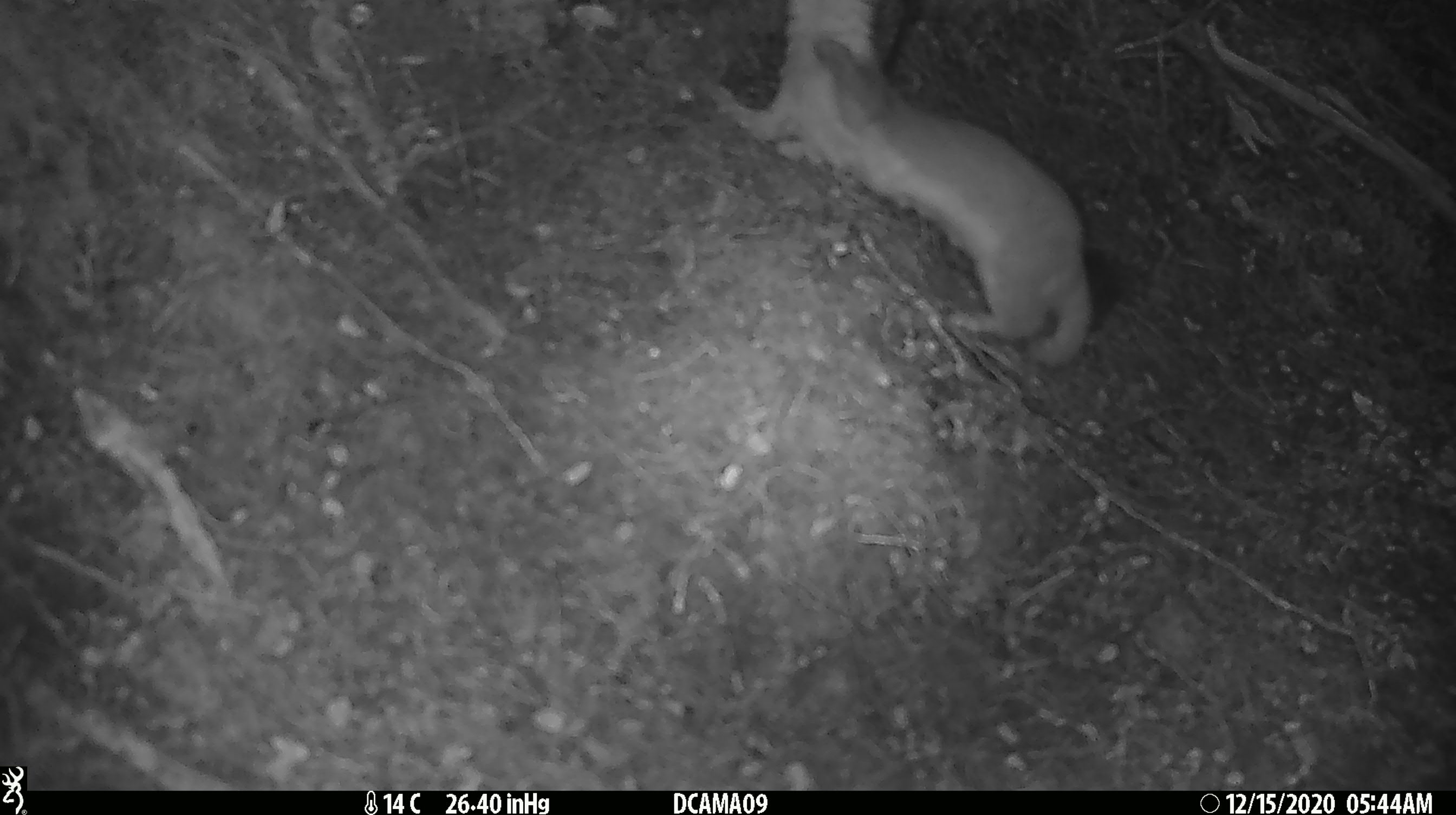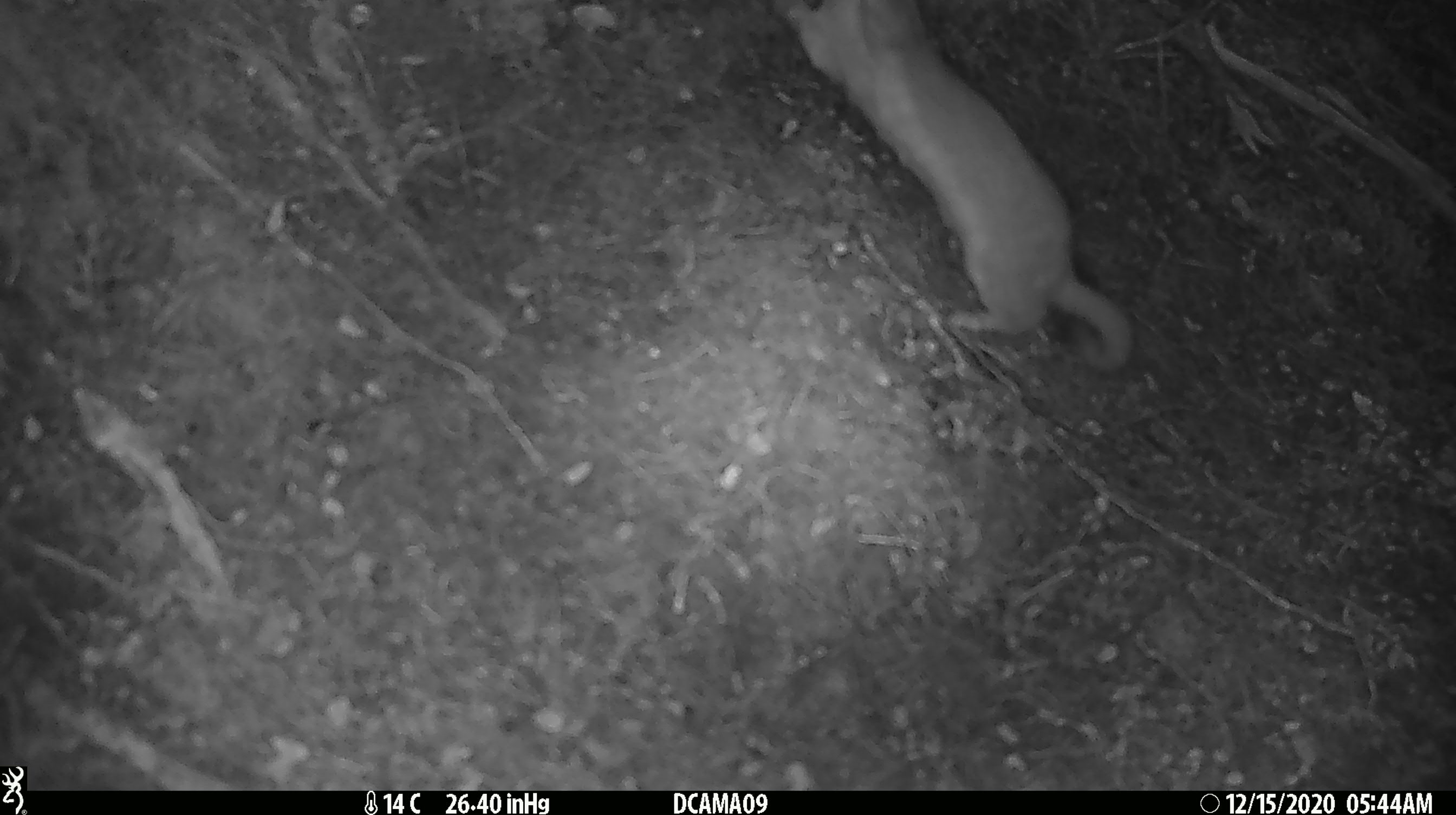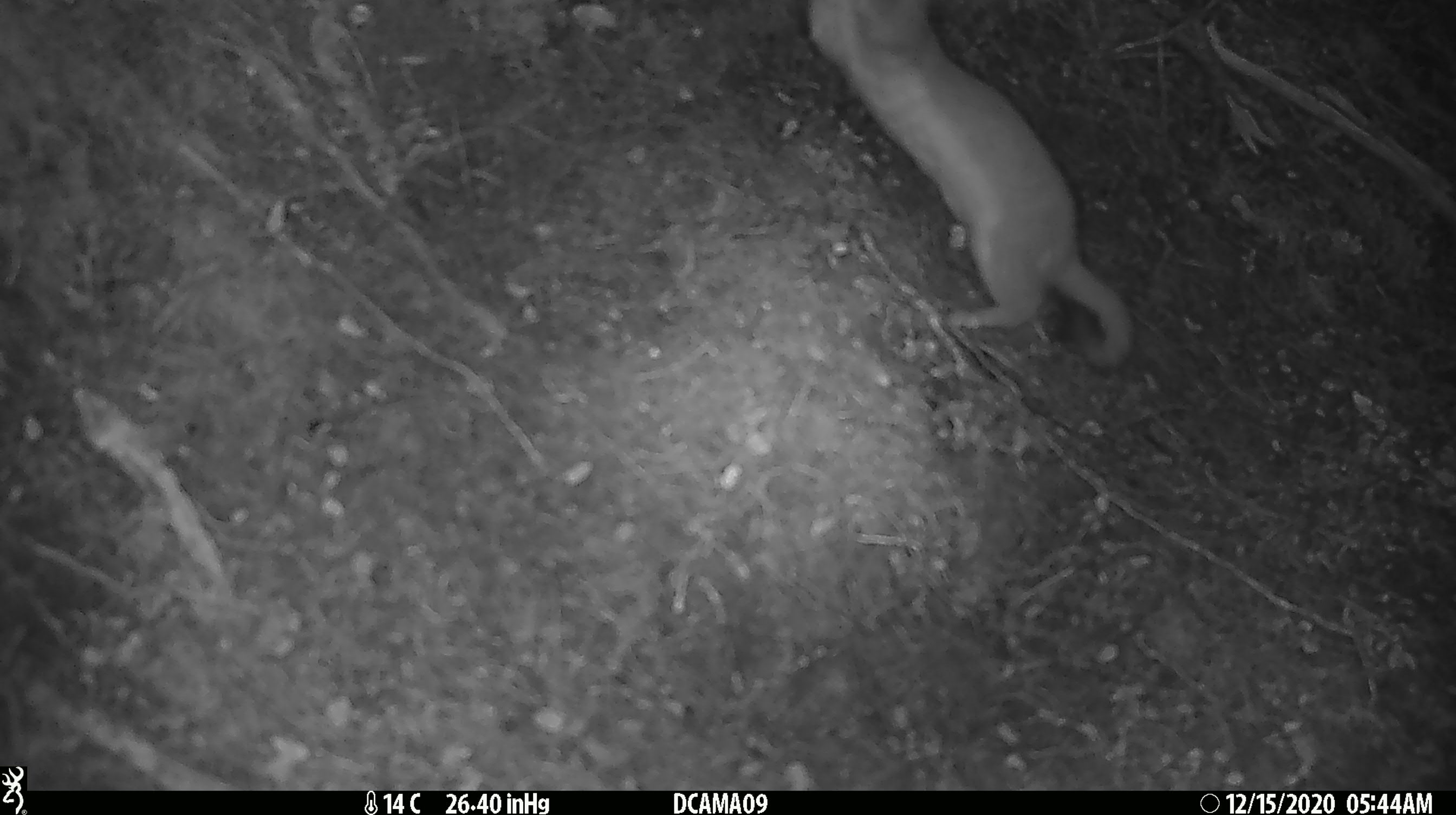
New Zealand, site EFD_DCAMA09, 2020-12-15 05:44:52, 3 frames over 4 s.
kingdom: Animalia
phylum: Chordata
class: Mammalia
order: Carnivora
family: Mustelidae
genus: Mustela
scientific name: Mustela erminea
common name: stoat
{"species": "stoat (Mustela erminea)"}